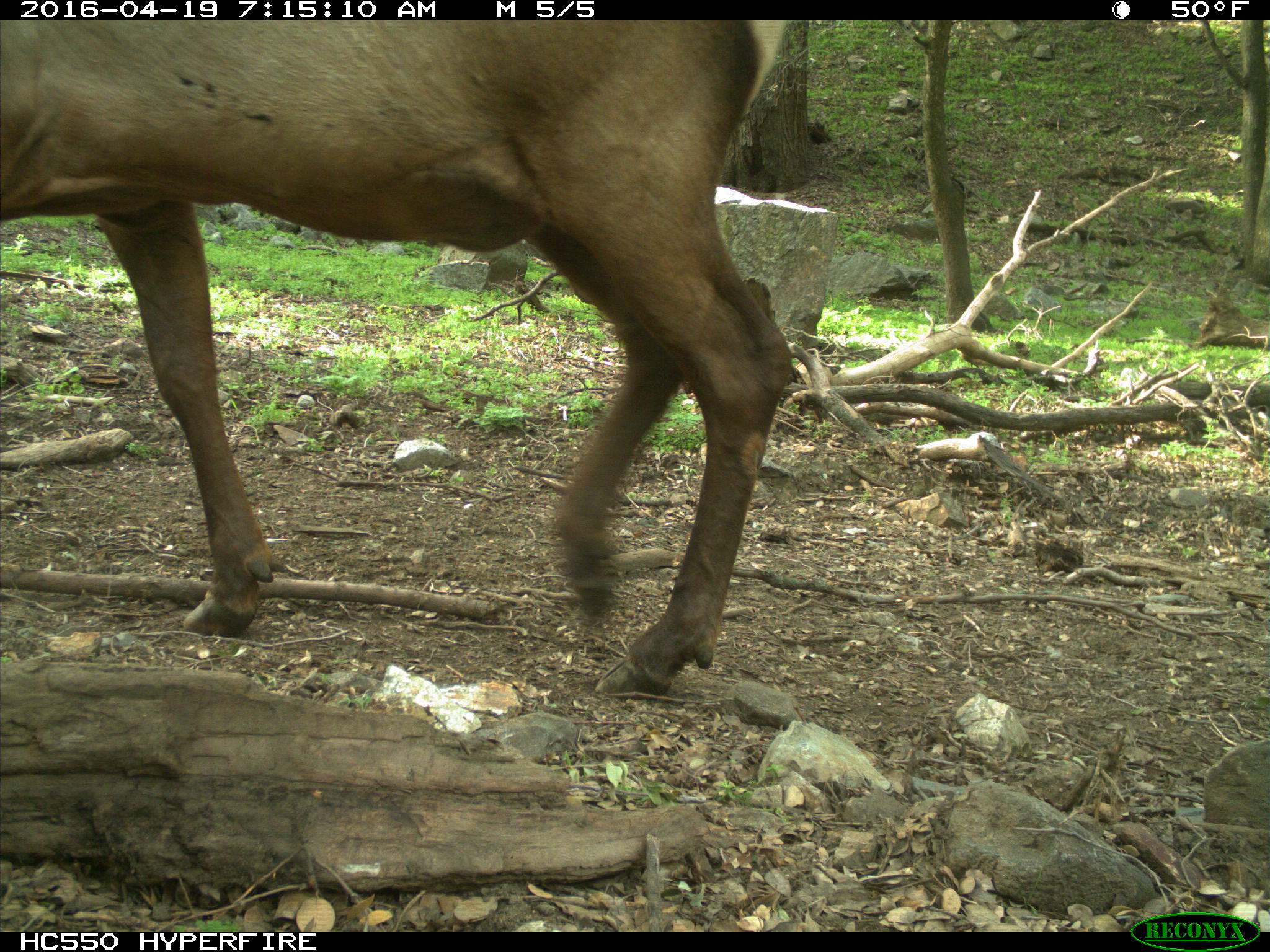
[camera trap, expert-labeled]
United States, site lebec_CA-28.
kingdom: Animalia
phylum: Chordata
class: Mammalia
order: Artiodactyla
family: Cervidae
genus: Cervus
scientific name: Cervus canadensis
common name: elk